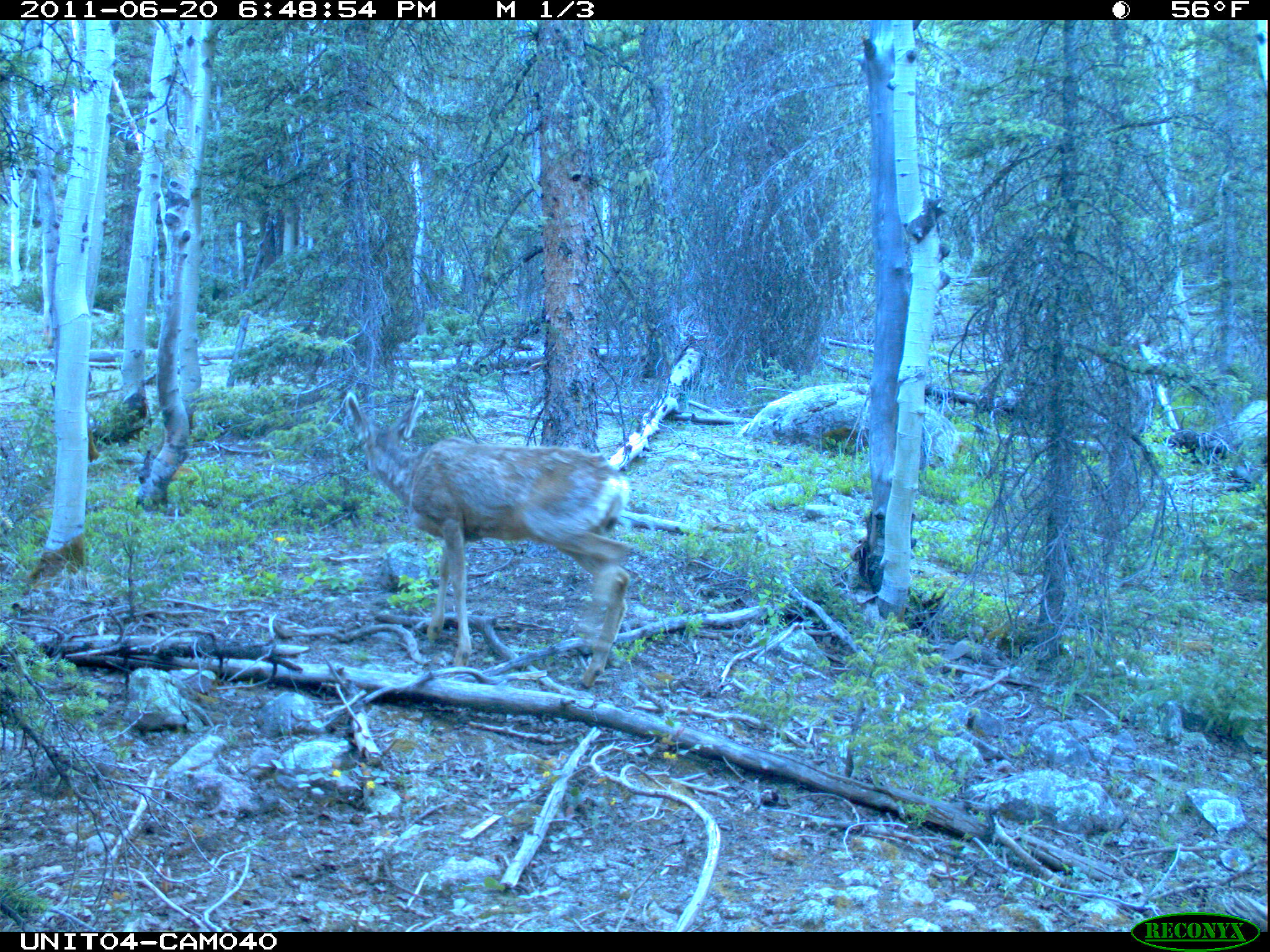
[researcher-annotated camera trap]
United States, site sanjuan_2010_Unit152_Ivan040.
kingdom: Animalia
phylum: Chordata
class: Mammalia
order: Artiodactyla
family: Cervidae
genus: Odocoileus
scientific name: Odocoileus hemionus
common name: mule deer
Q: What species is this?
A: Odocoileus hemionus (mule deer).